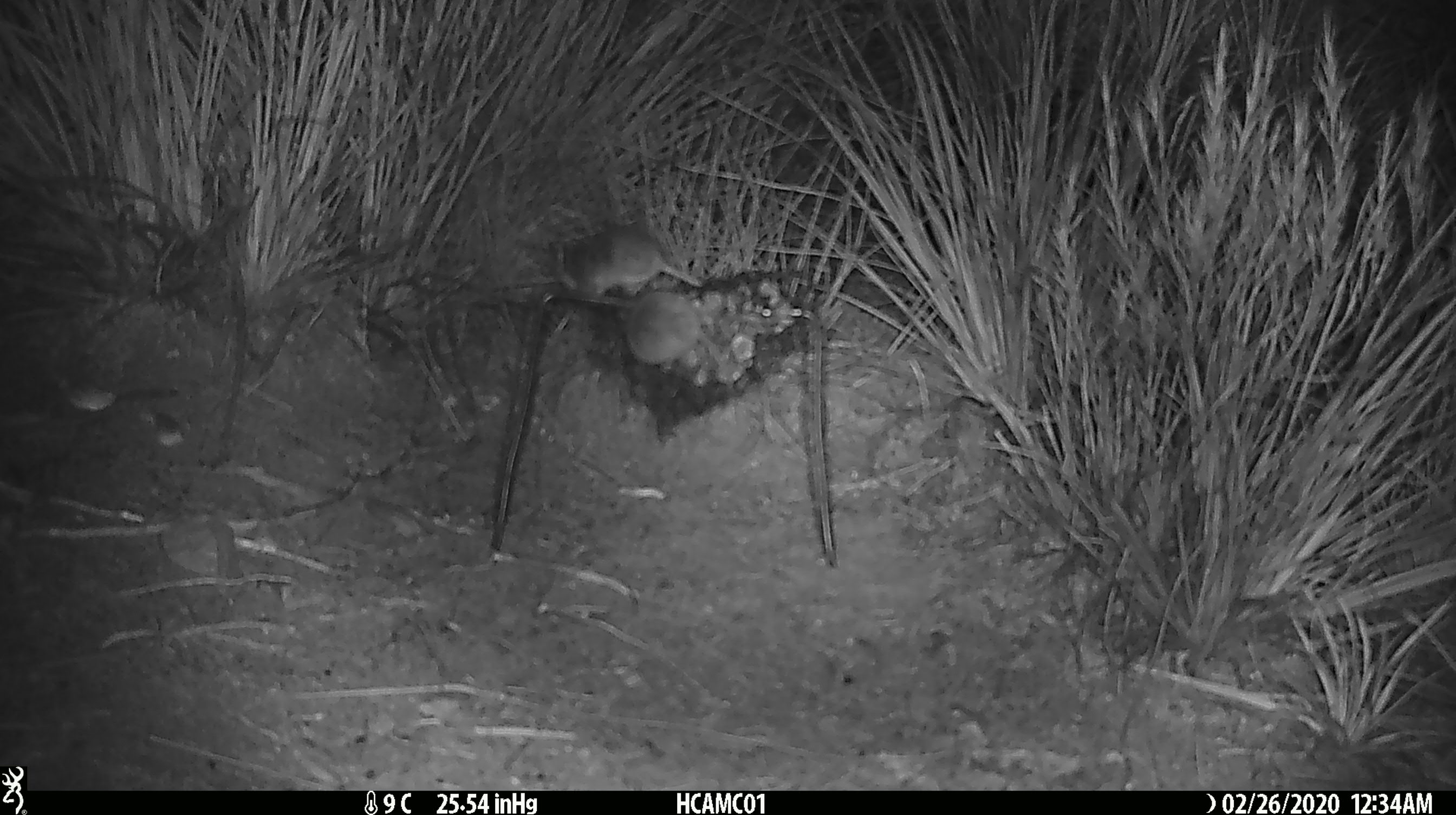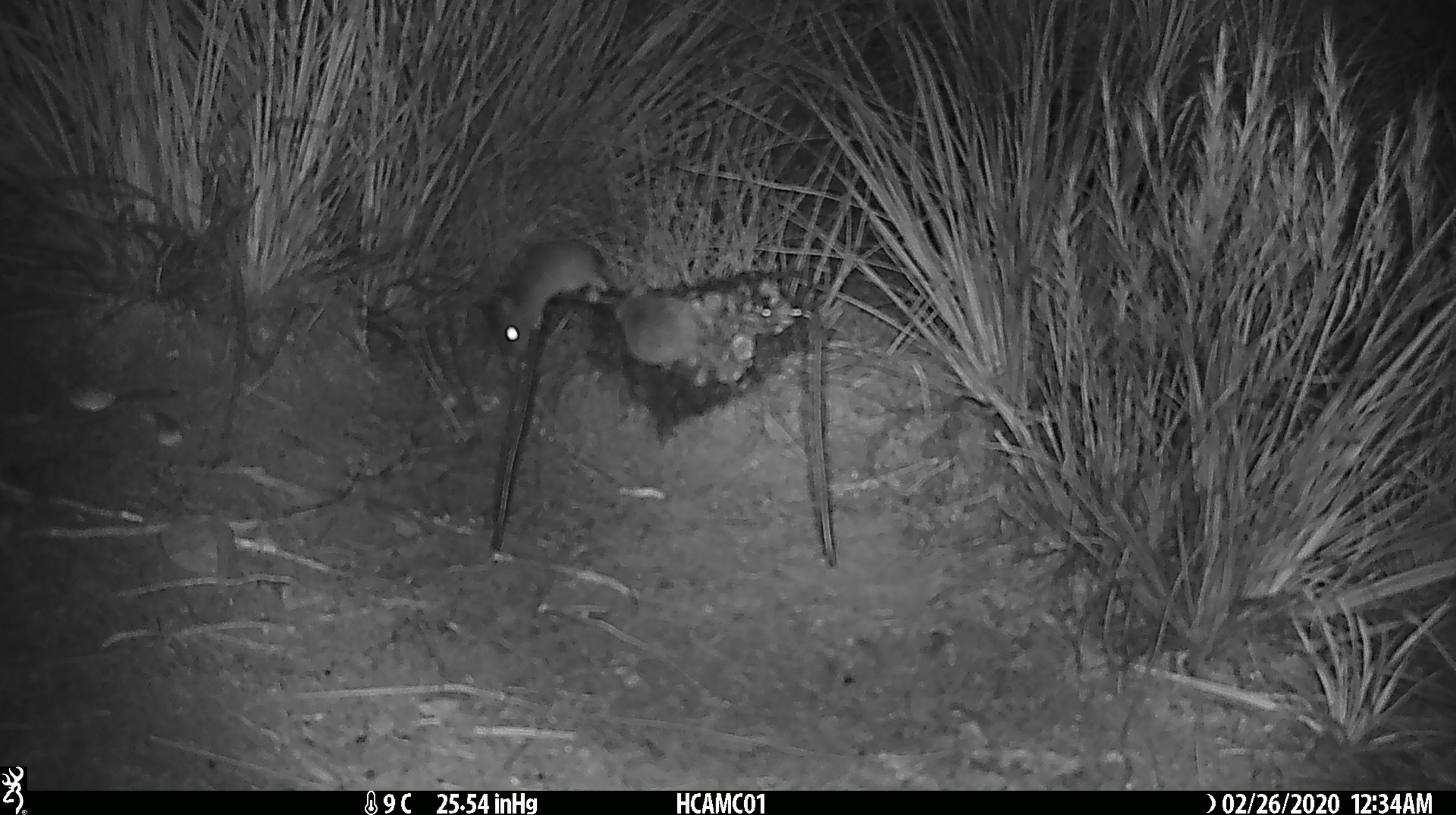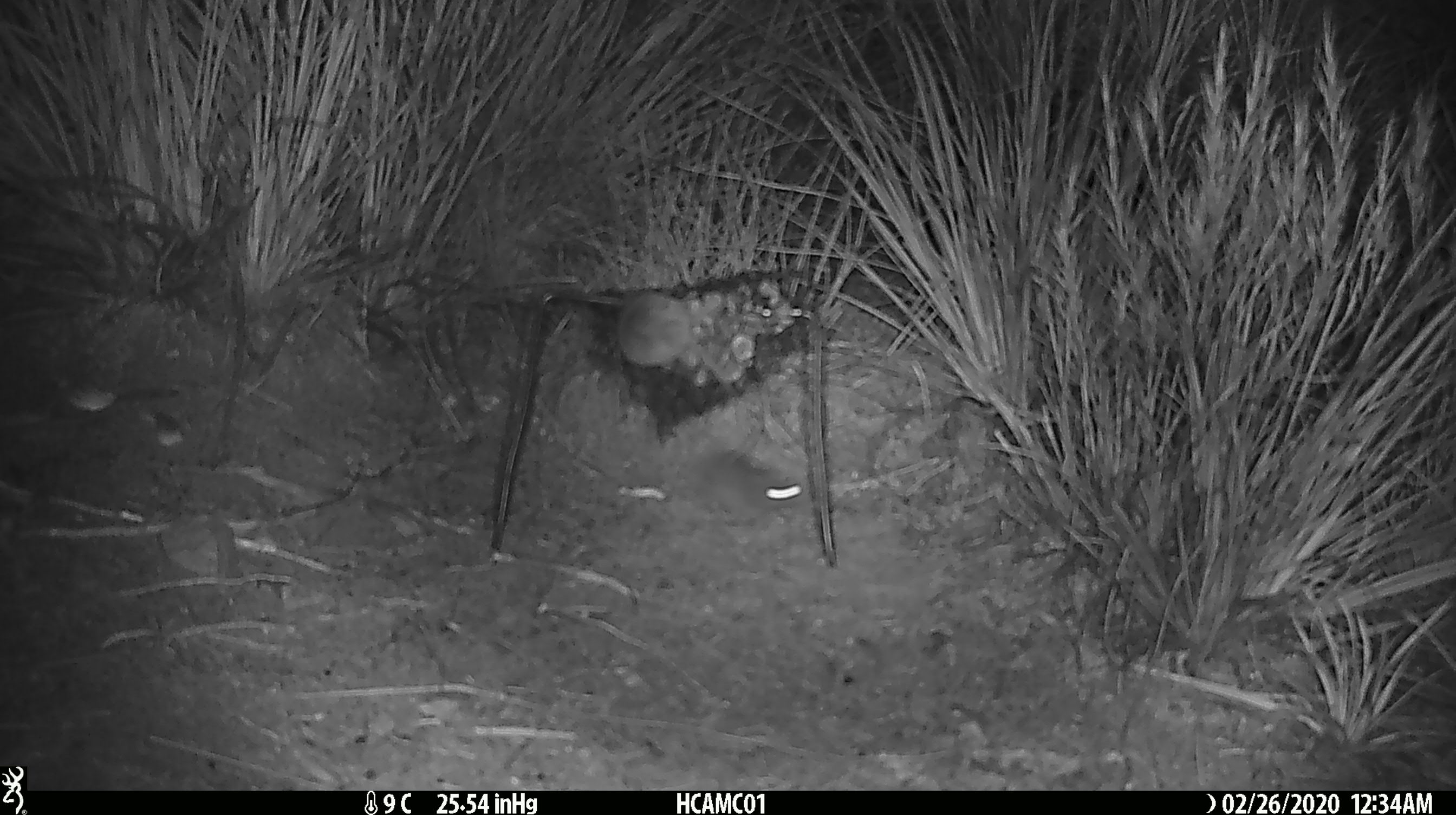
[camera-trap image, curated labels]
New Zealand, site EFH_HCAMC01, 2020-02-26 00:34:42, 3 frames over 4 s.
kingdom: Animalia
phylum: Chordata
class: Mammalia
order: Rodentia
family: Muridae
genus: Mus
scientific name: Mus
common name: mouse